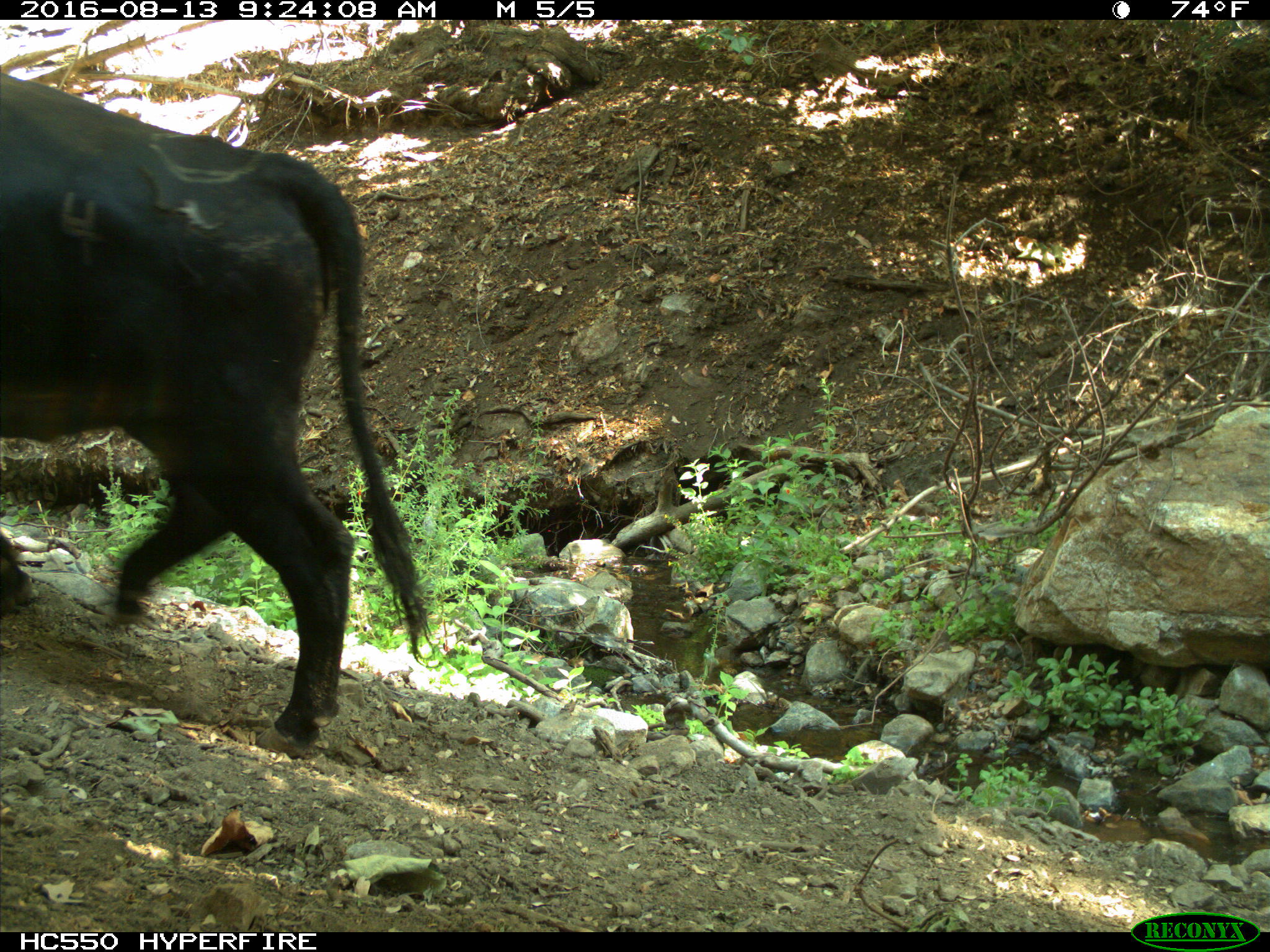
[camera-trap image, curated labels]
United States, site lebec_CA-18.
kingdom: Animalia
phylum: Chordata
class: Mammalia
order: Artiodactyla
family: Bovidae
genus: Bos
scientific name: Bos taurus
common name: domestic cow